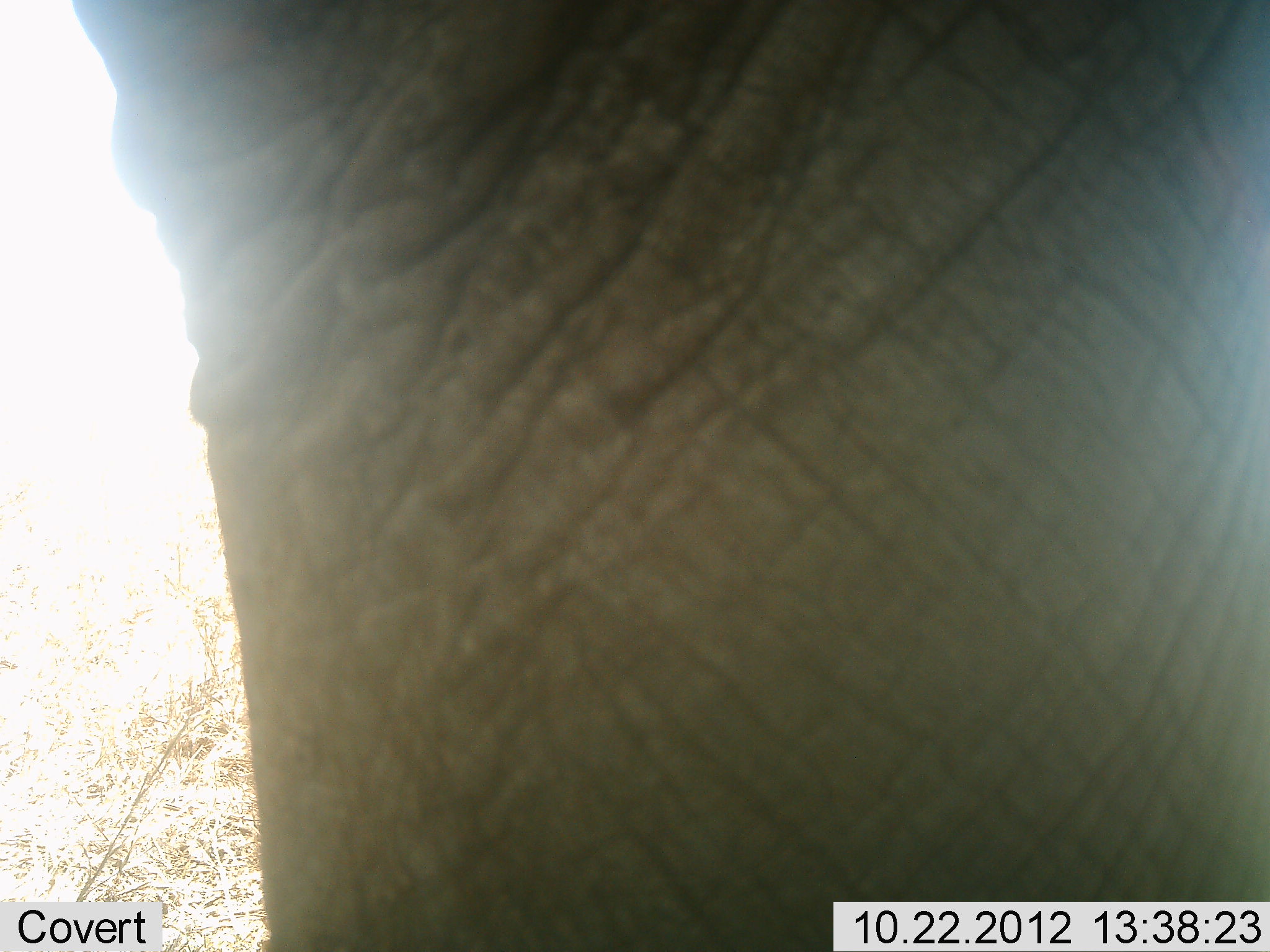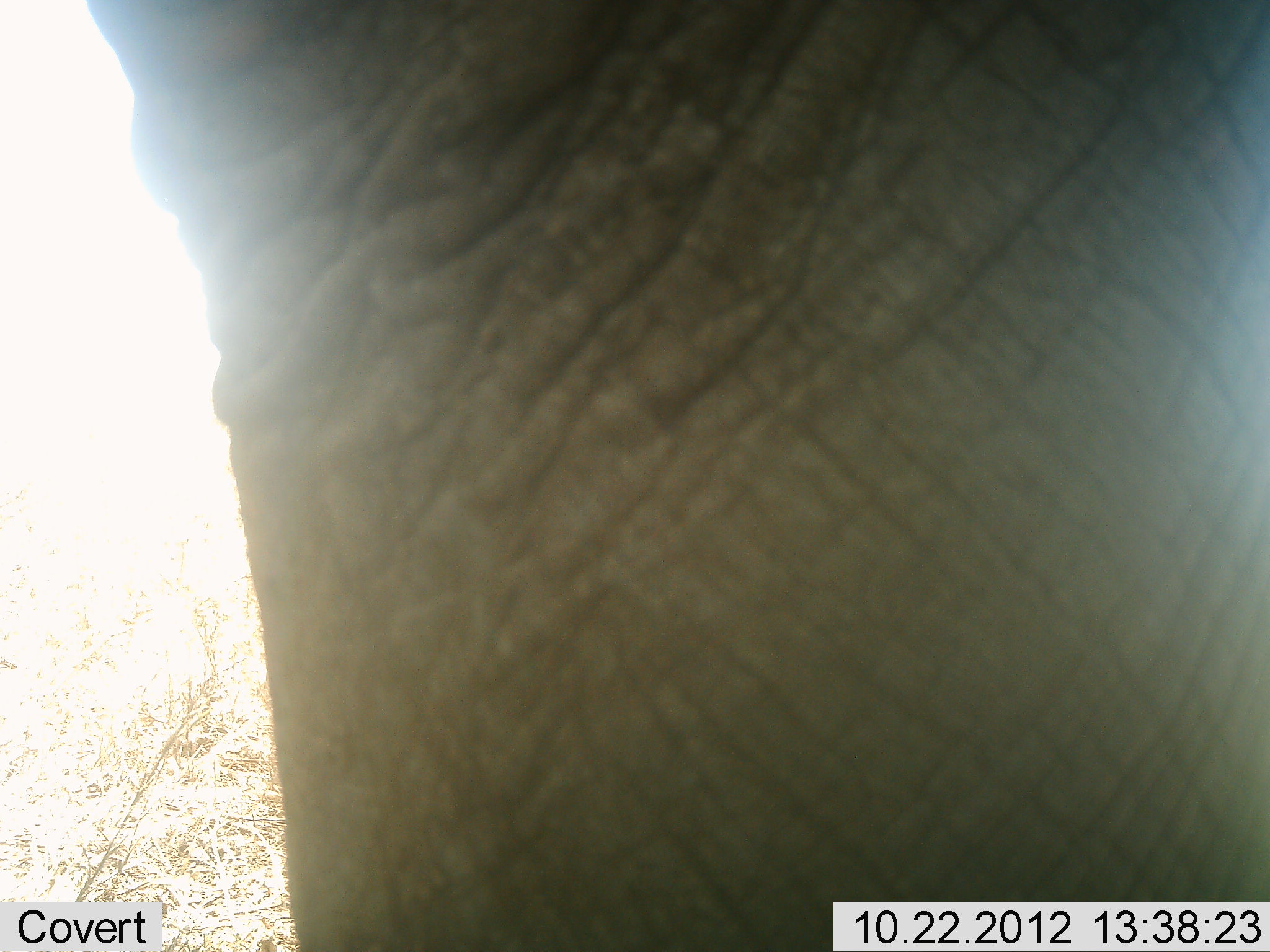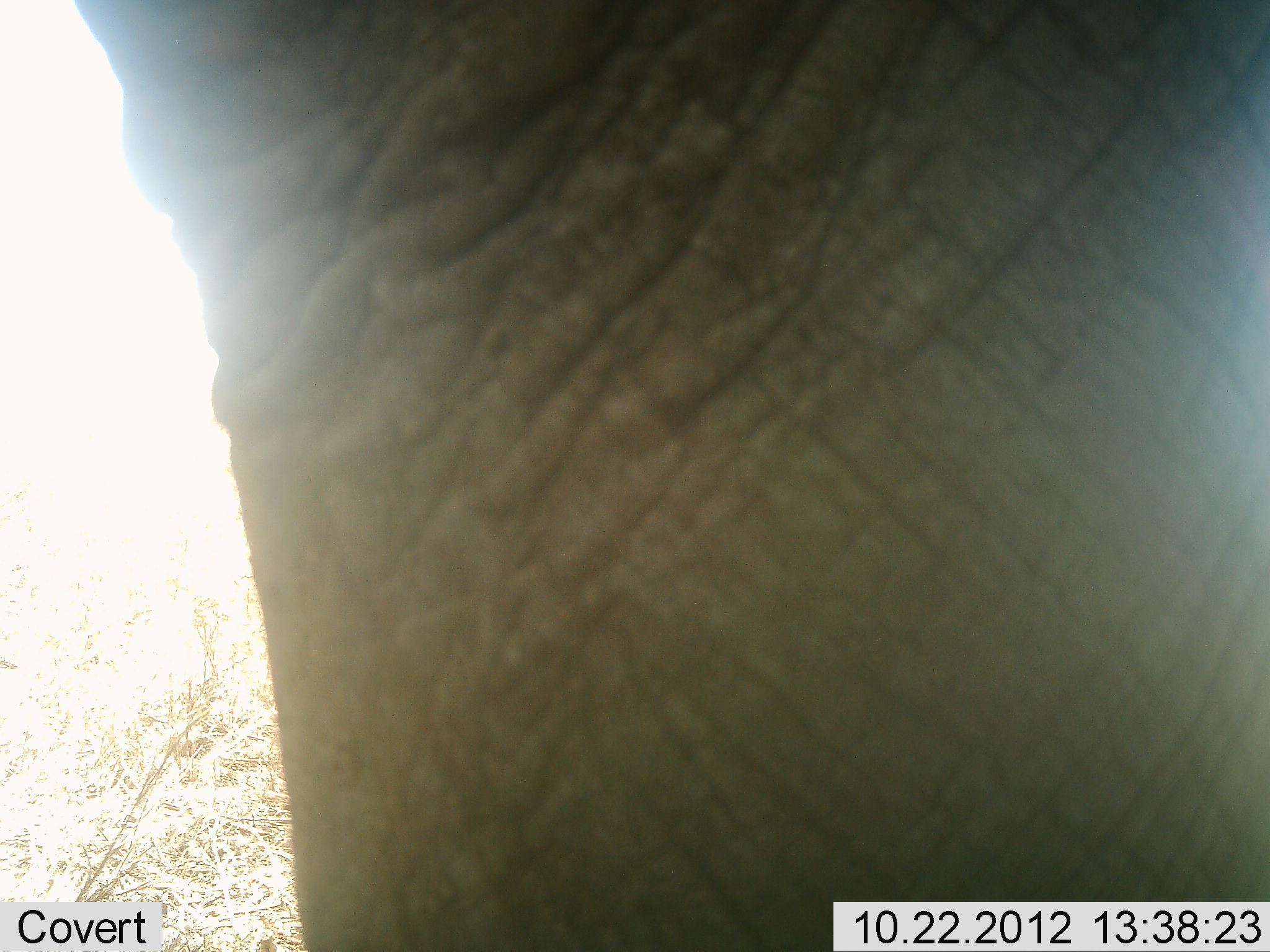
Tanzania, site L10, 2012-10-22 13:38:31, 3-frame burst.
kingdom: Animalia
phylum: Chordata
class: Mammalia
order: Proboscidea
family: Elephantidae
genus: Loxodonta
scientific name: Loxodonta africana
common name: african bush elephant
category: elephant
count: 1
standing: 100%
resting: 0%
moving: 0%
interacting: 0%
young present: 0%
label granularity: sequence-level